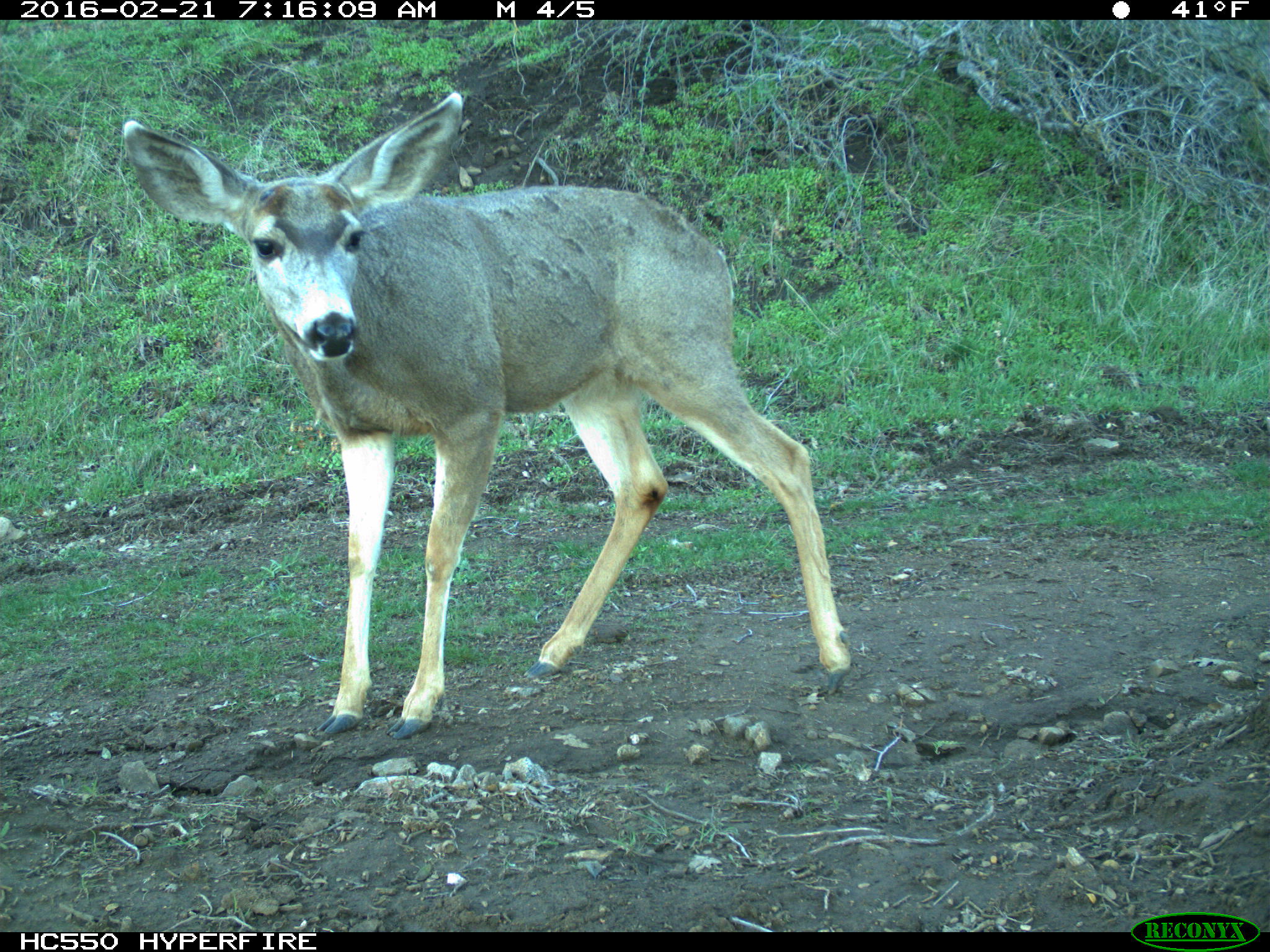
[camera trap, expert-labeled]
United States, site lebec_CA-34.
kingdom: Animalia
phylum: Chordata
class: Mammalia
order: Artiodactyla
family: Cervidae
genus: Odocoileus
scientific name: Odocoileus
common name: deer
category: unidentified deer